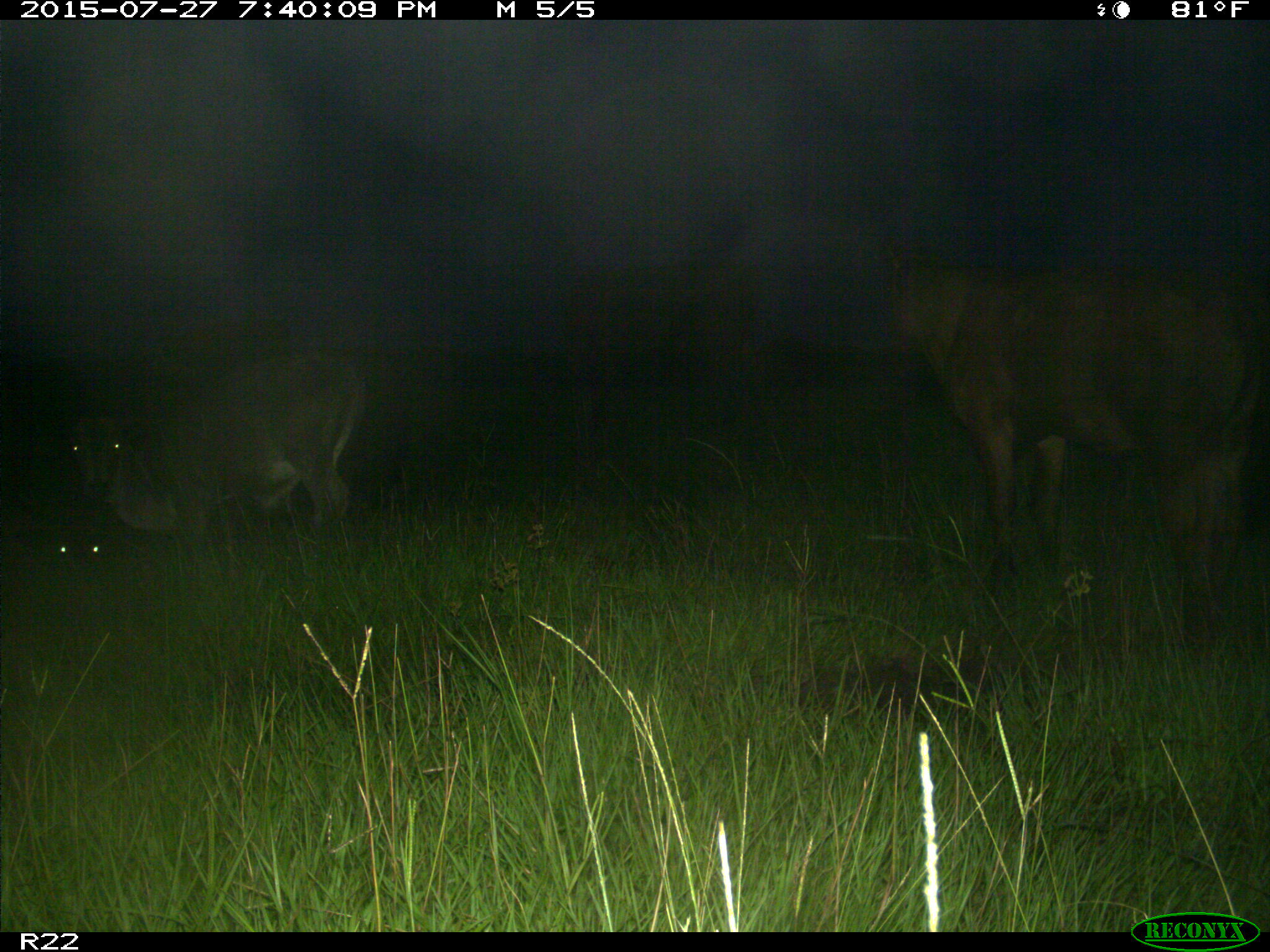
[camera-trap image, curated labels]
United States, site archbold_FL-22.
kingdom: Animalia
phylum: Chordata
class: Mammalia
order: Artiodactyla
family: Bovidae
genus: Bos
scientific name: Bos taurus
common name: domestic cow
Bos taurus (domestic cow).